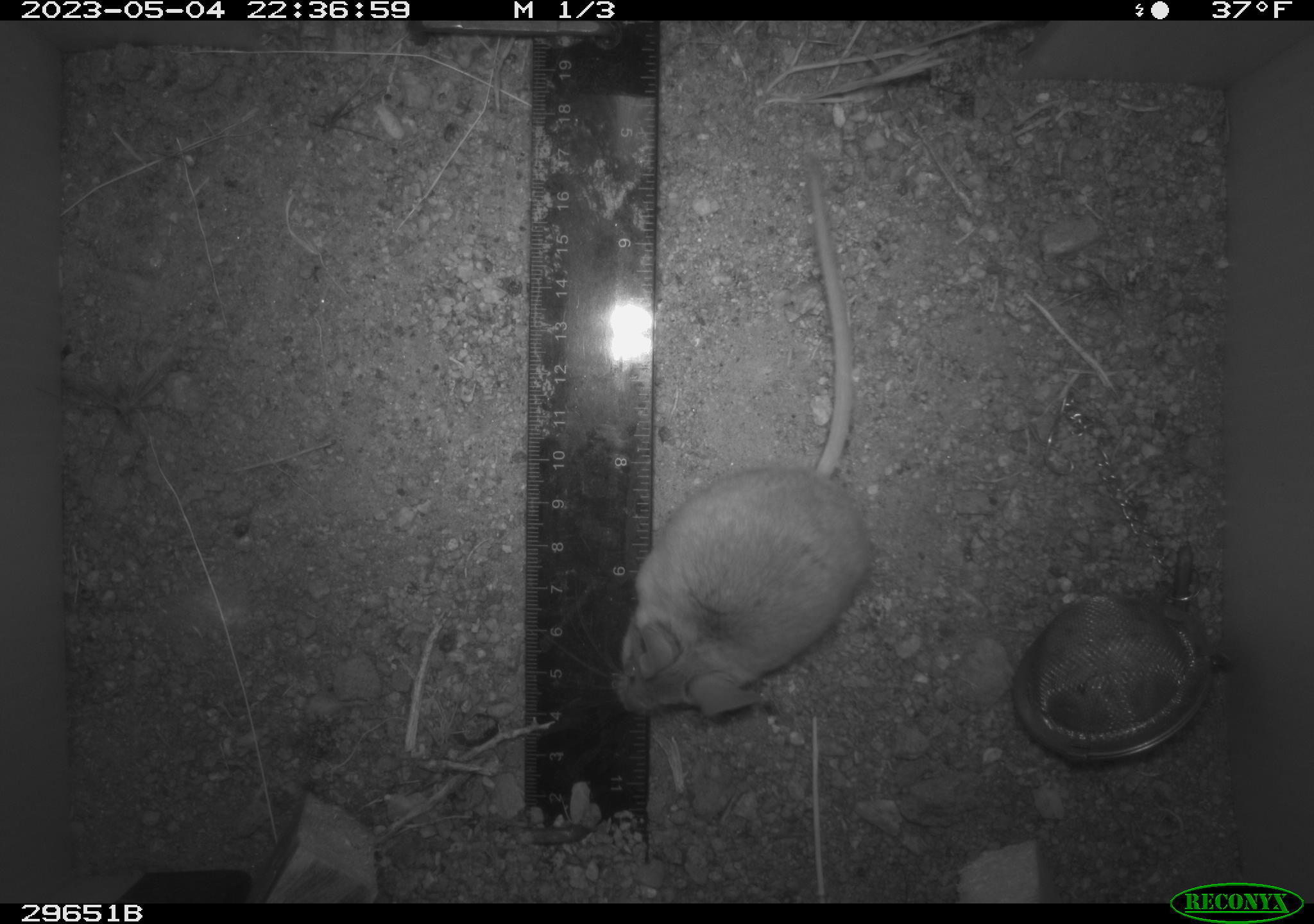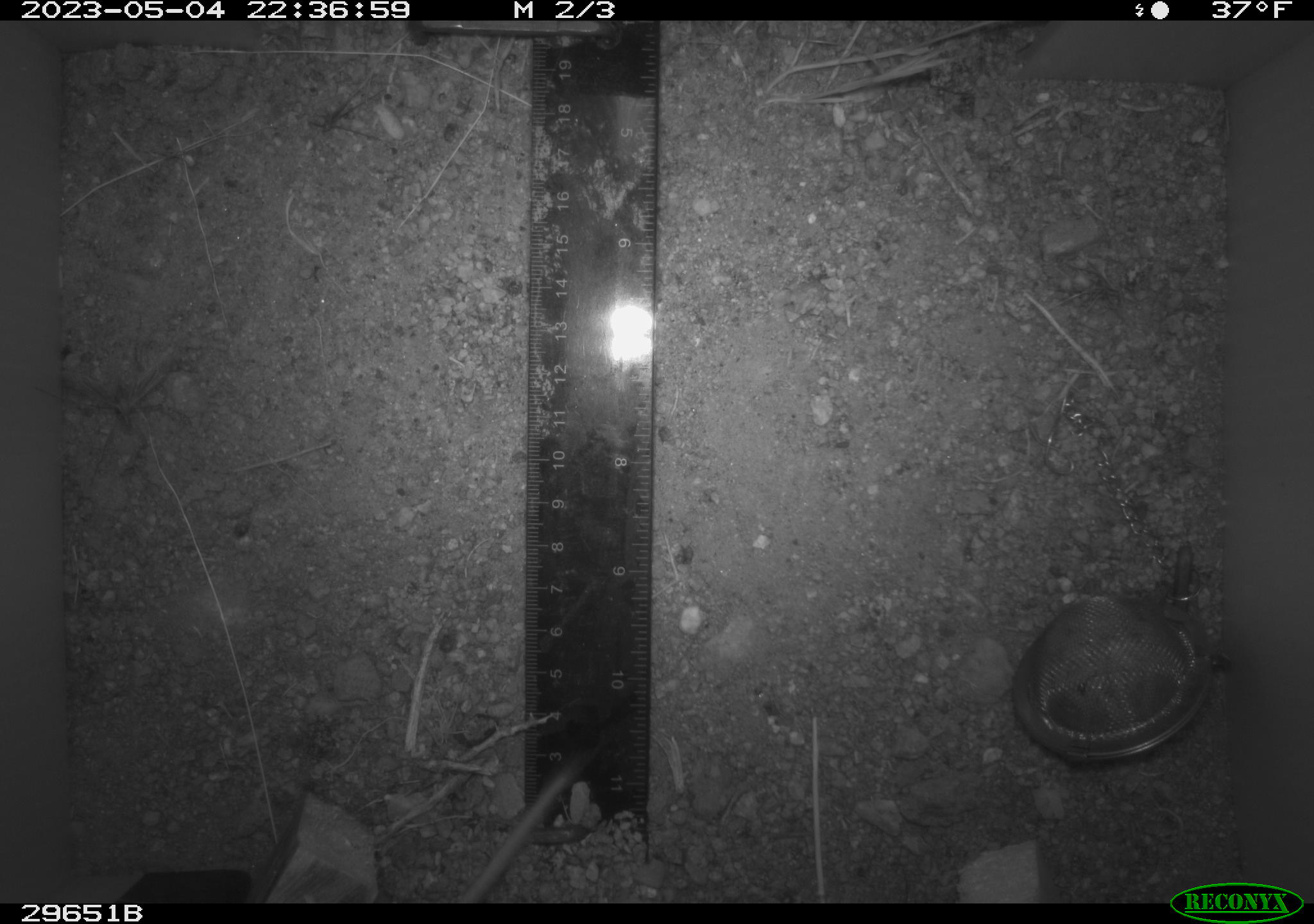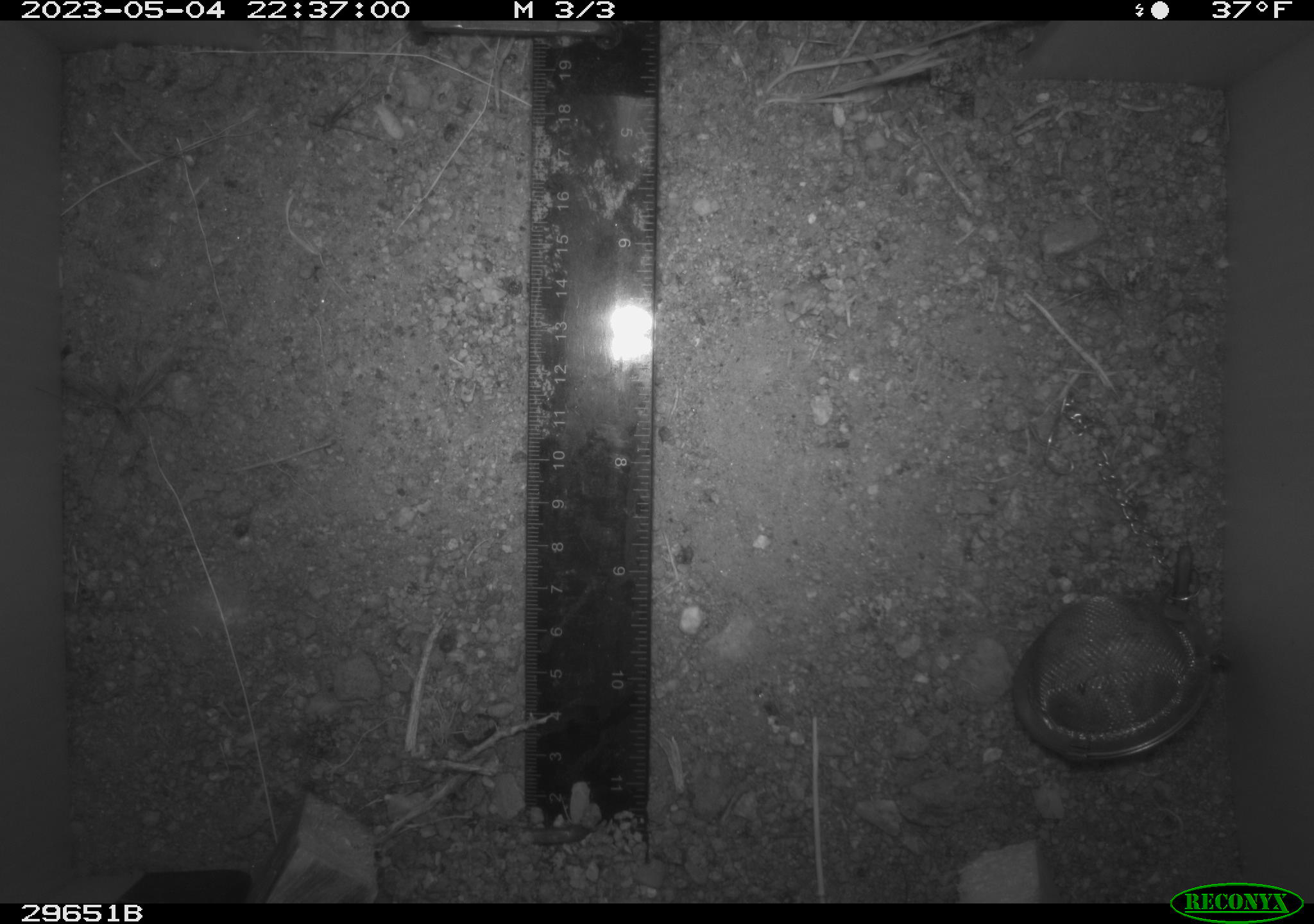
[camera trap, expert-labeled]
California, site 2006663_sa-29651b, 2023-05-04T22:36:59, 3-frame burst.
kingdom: Animalia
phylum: Chordata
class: Mammalia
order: Rodentia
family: Cricetidae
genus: Peromyscus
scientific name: Peromyscus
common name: deer mice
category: peromyscus species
Peromyscus species (deer mice) (Peromyscus).